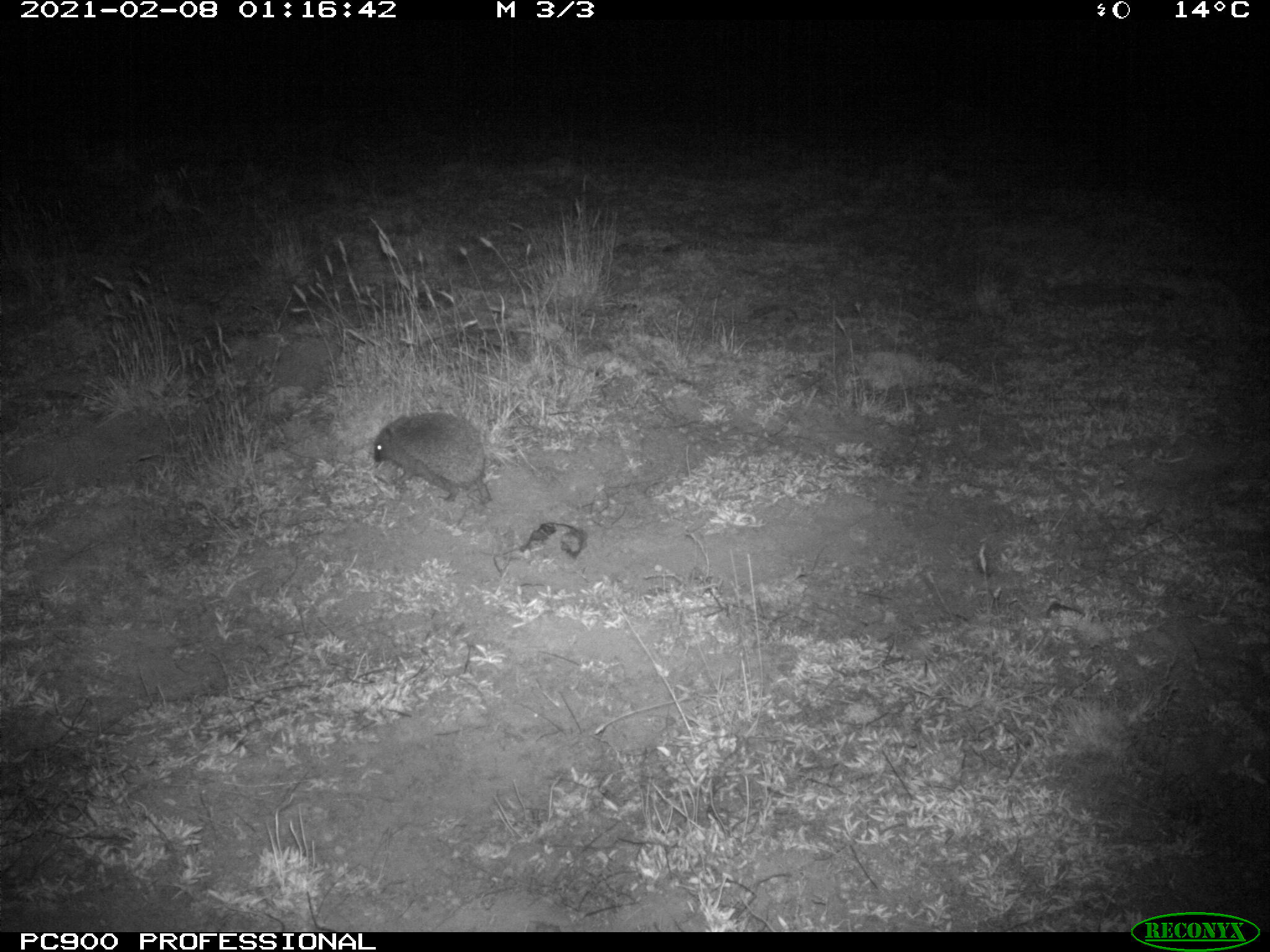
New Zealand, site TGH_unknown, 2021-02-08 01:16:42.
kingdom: Animalia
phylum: Chordata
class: Mammalia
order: Eulipotyphla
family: Erinaceidae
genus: Erinaceus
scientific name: Erinaceus europaeus europaeus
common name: european hedgehog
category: hedgehog